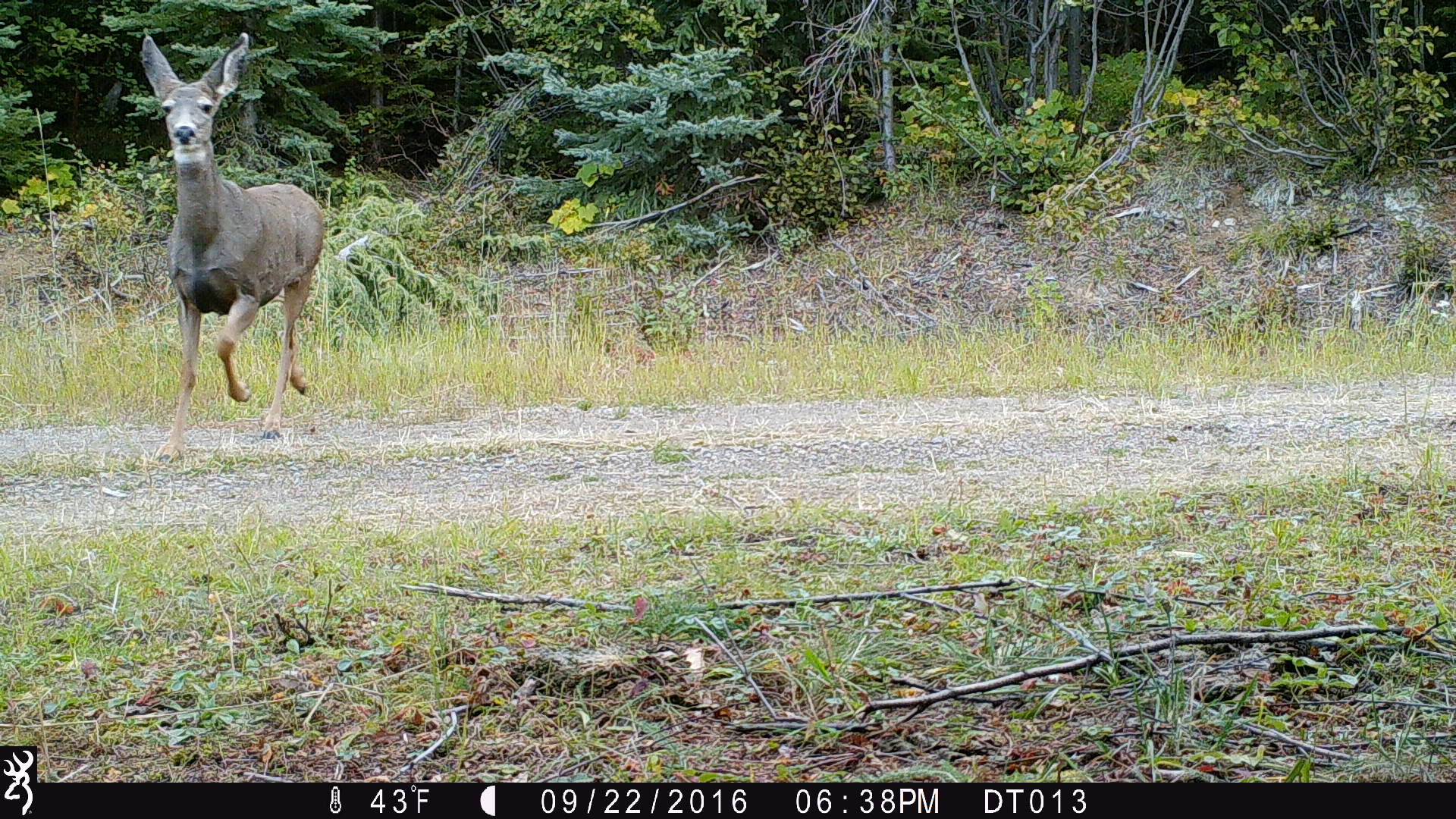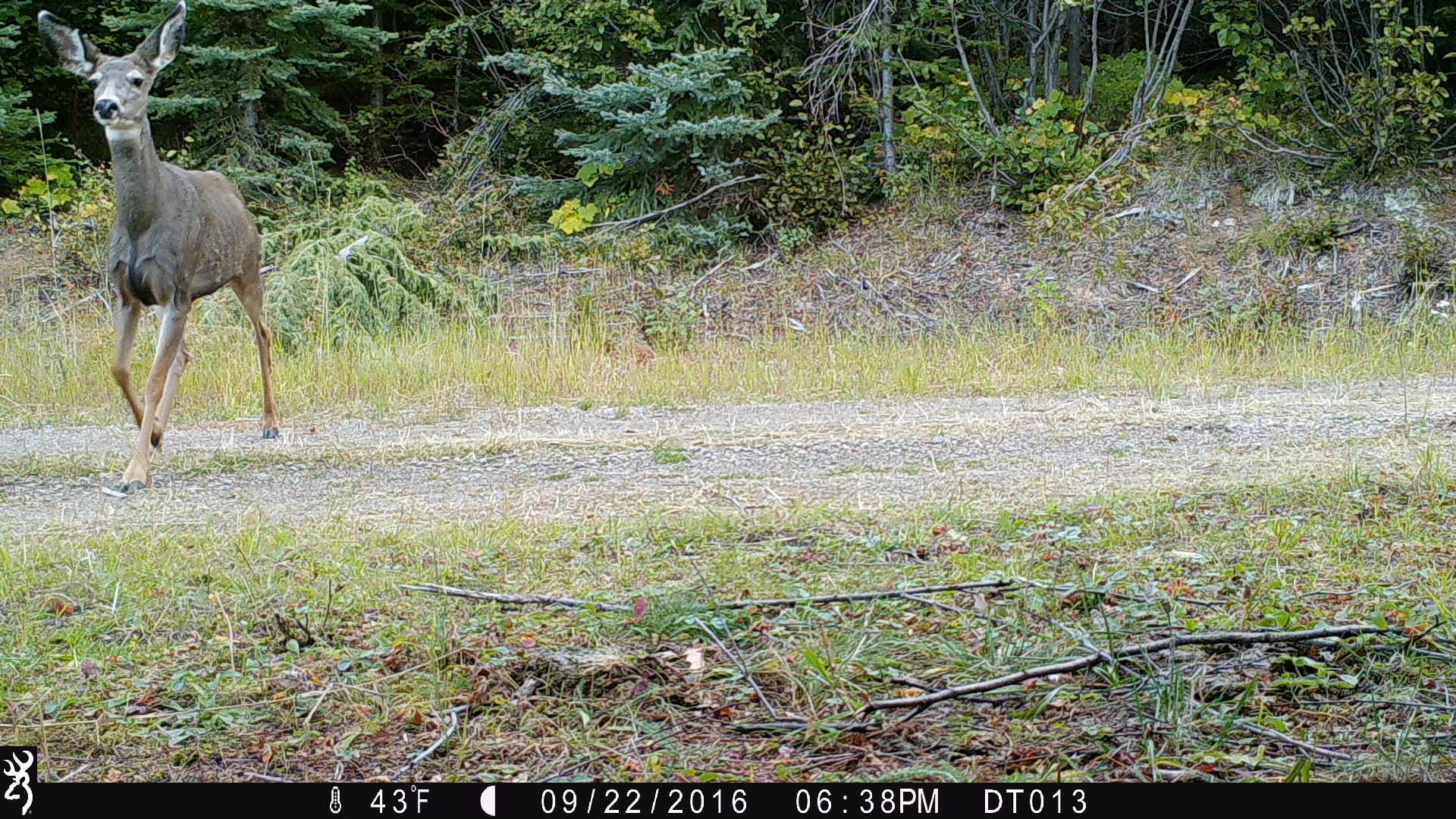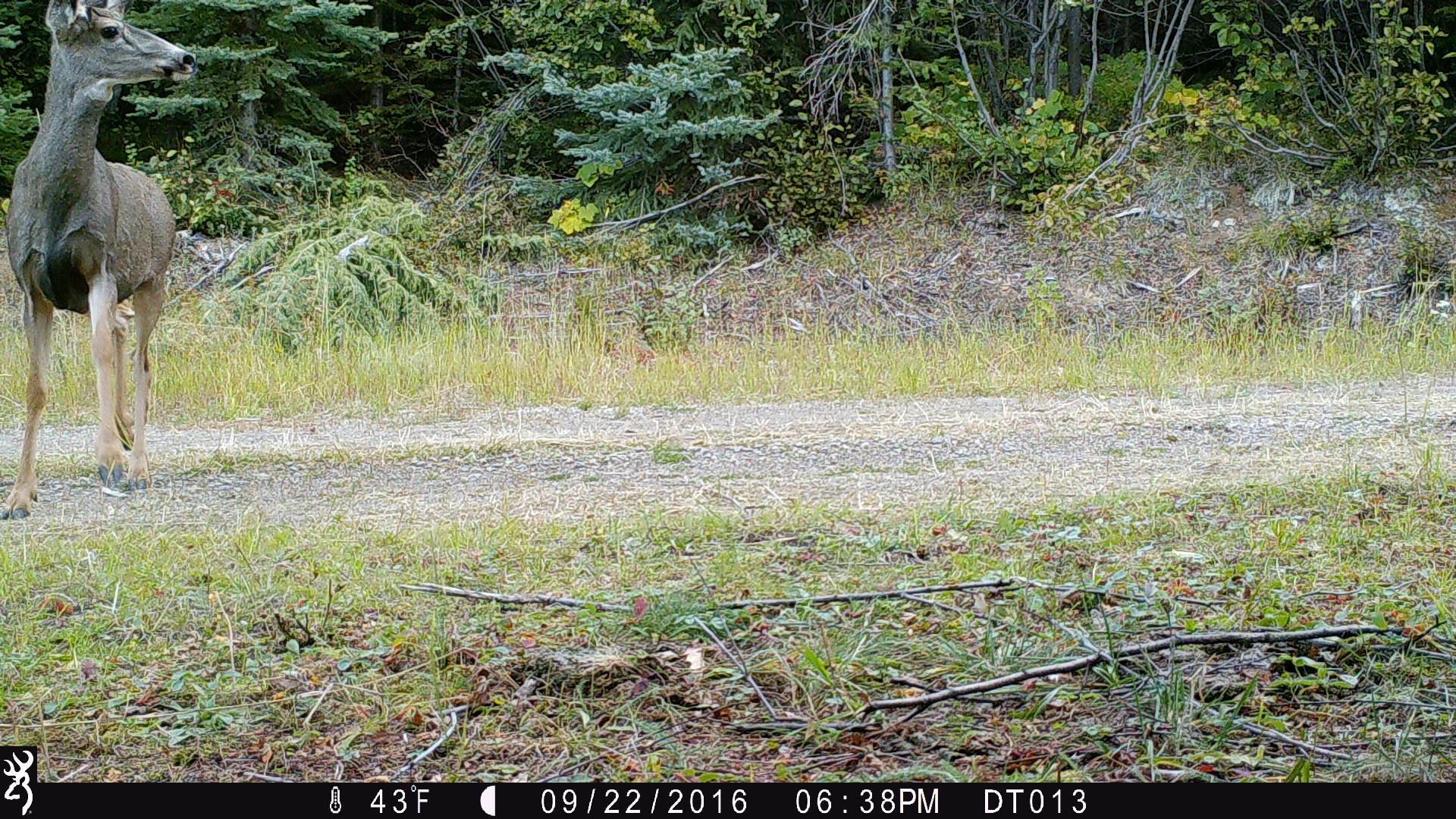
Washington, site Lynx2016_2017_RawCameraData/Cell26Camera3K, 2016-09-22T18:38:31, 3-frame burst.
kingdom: Animalia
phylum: Chordata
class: Mammalia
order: Artiodactyla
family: Cervidae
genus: Odocoileus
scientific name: Odocoileus hemionus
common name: mule deer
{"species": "Odocoileus hemionus (mule deer)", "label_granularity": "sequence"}